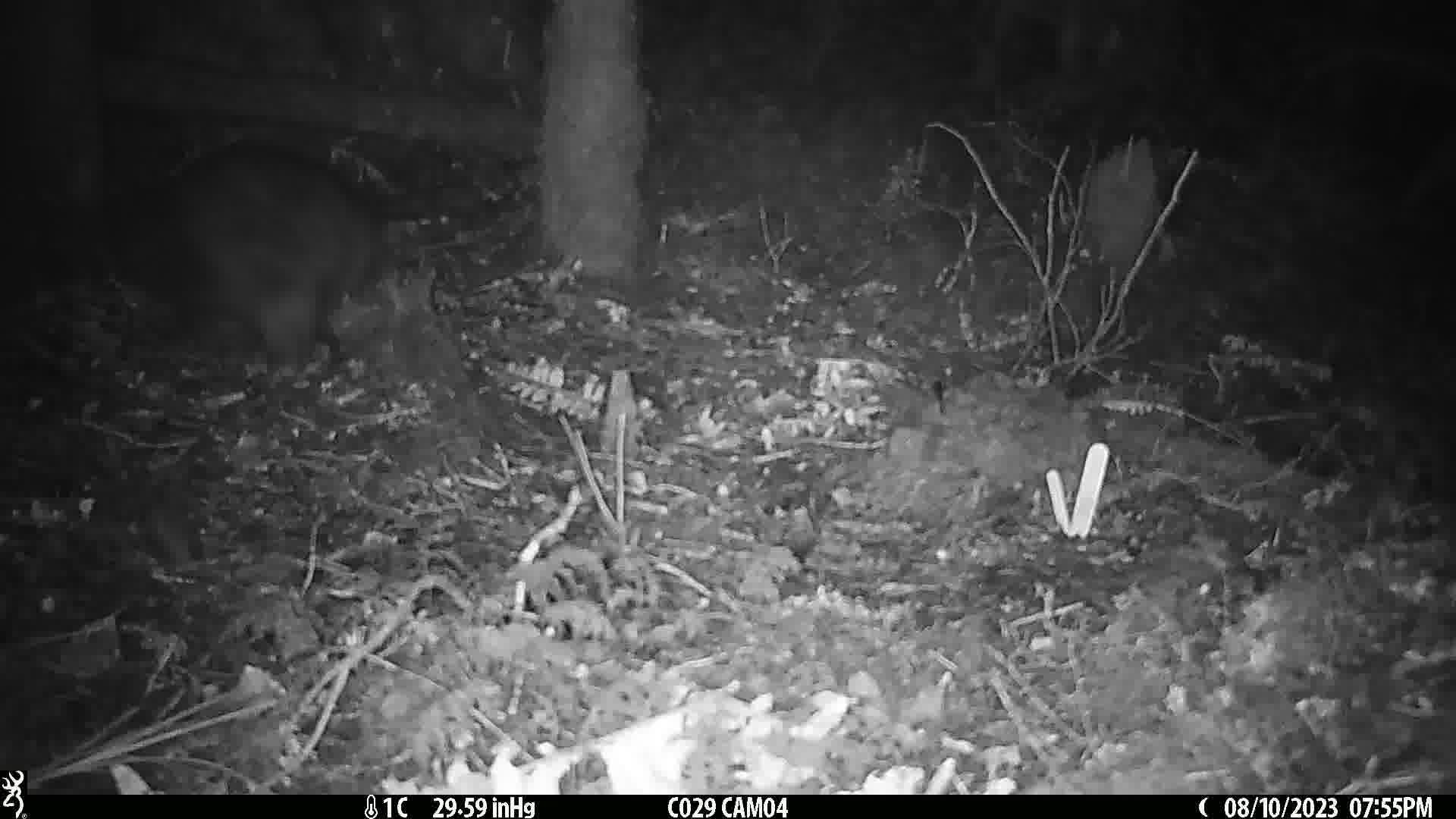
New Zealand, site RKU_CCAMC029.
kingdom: Animalia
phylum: Chordata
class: Mammalia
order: Diprotodontia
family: Phalangeridae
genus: Trichosurus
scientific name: Trichosurus vulpecula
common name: common brushtail possum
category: possum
Possum (common brushtail possum) (Trichosurus vulpecula).